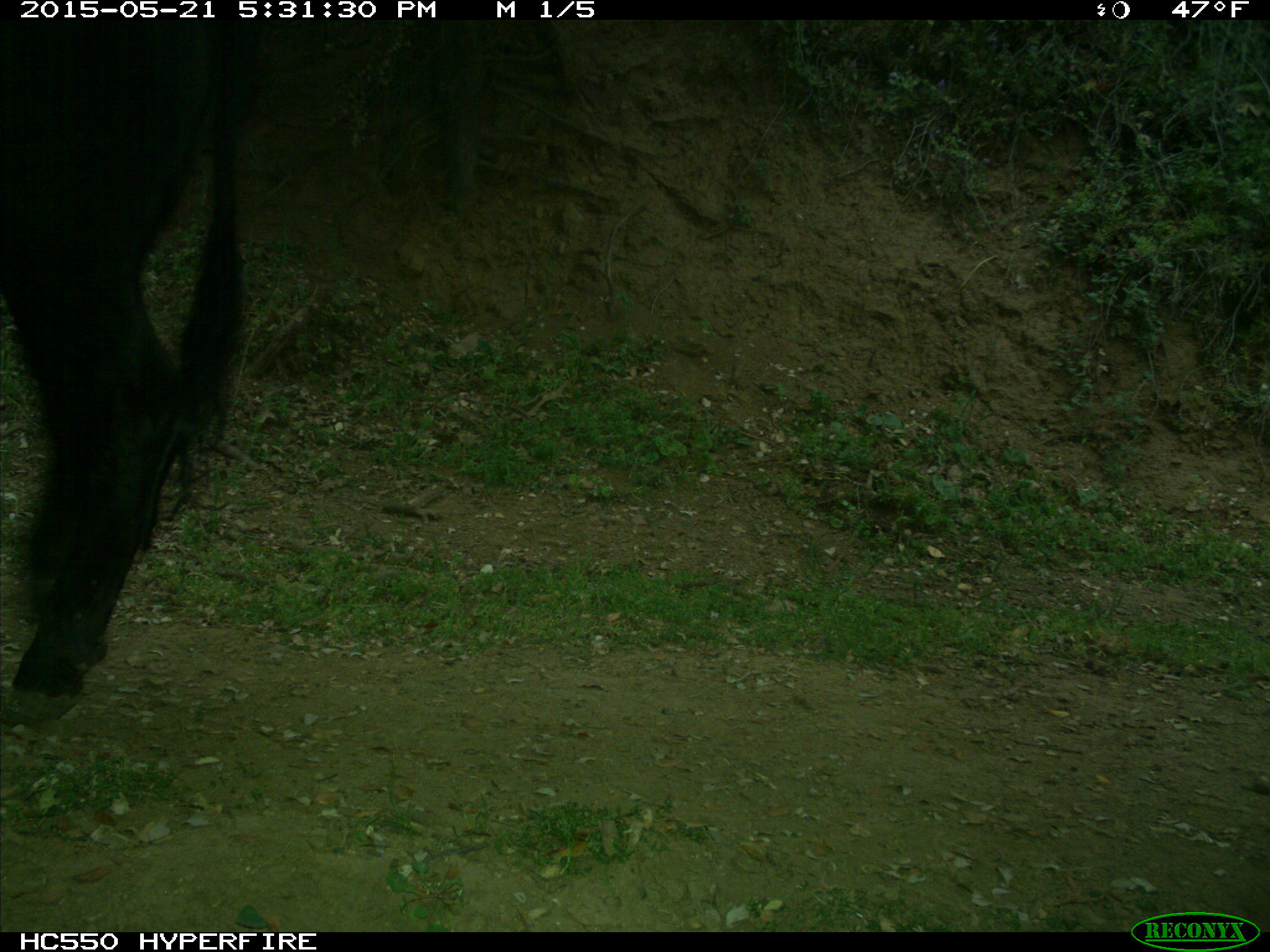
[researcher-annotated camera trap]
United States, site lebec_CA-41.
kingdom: Animalia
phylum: Chordata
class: Mammalia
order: Artiodactyla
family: Bovidae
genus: Bos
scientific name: Bos taurus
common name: domestic cow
Bos taurus (domestic cow).